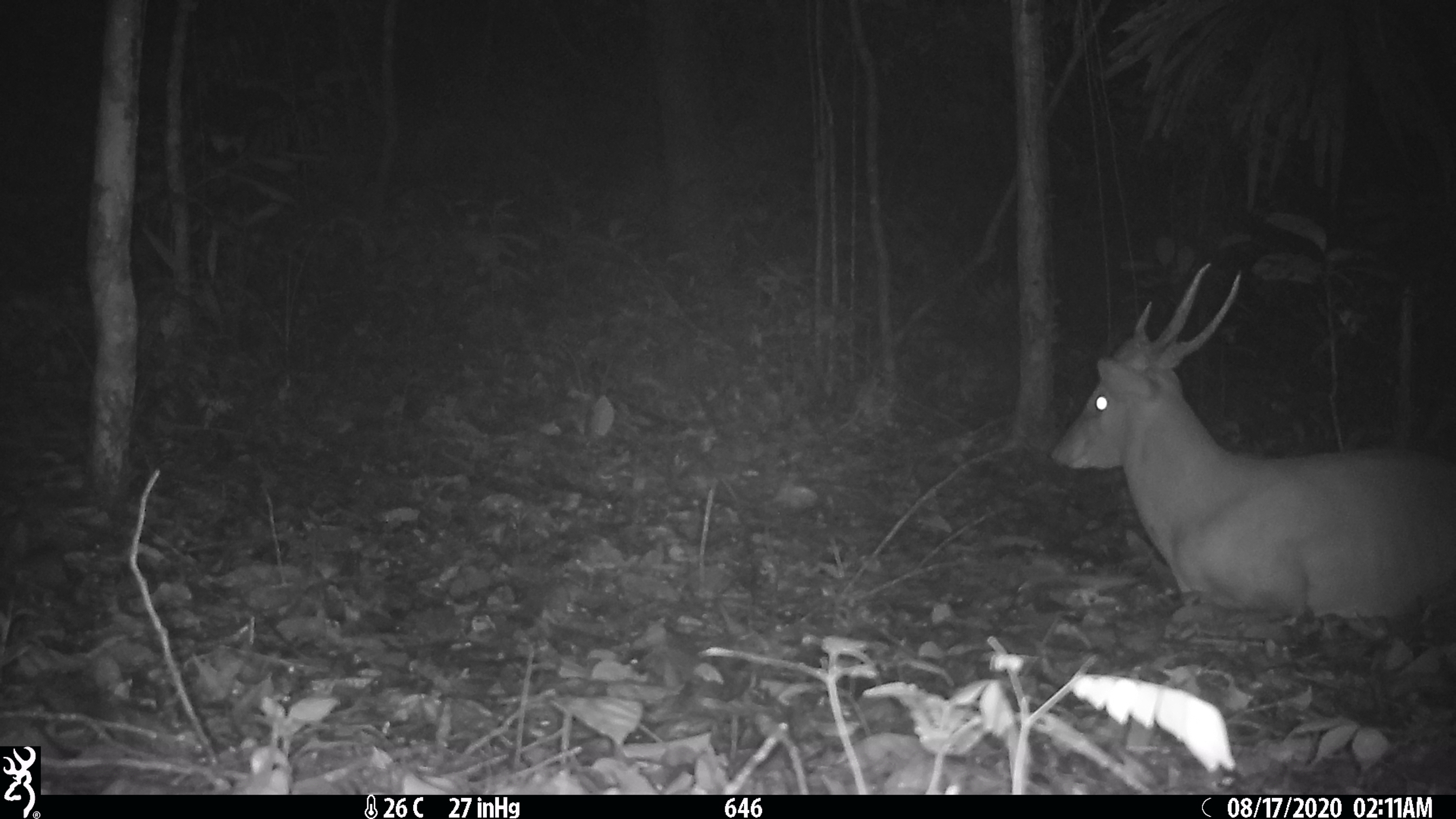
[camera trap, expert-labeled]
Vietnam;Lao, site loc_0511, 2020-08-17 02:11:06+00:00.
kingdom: Animalia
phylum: Chordata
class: Mammalia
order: Artiodactyla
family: Cervidae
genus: Muntiacus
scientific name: Muntiacus vuquangensis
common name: large-antlered muntjac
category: large antlered muntjac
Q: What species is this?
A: Large antlered muntjac (large-antlered muntjac) (Muntiacus vuquangensis).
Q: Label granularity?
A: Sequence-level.